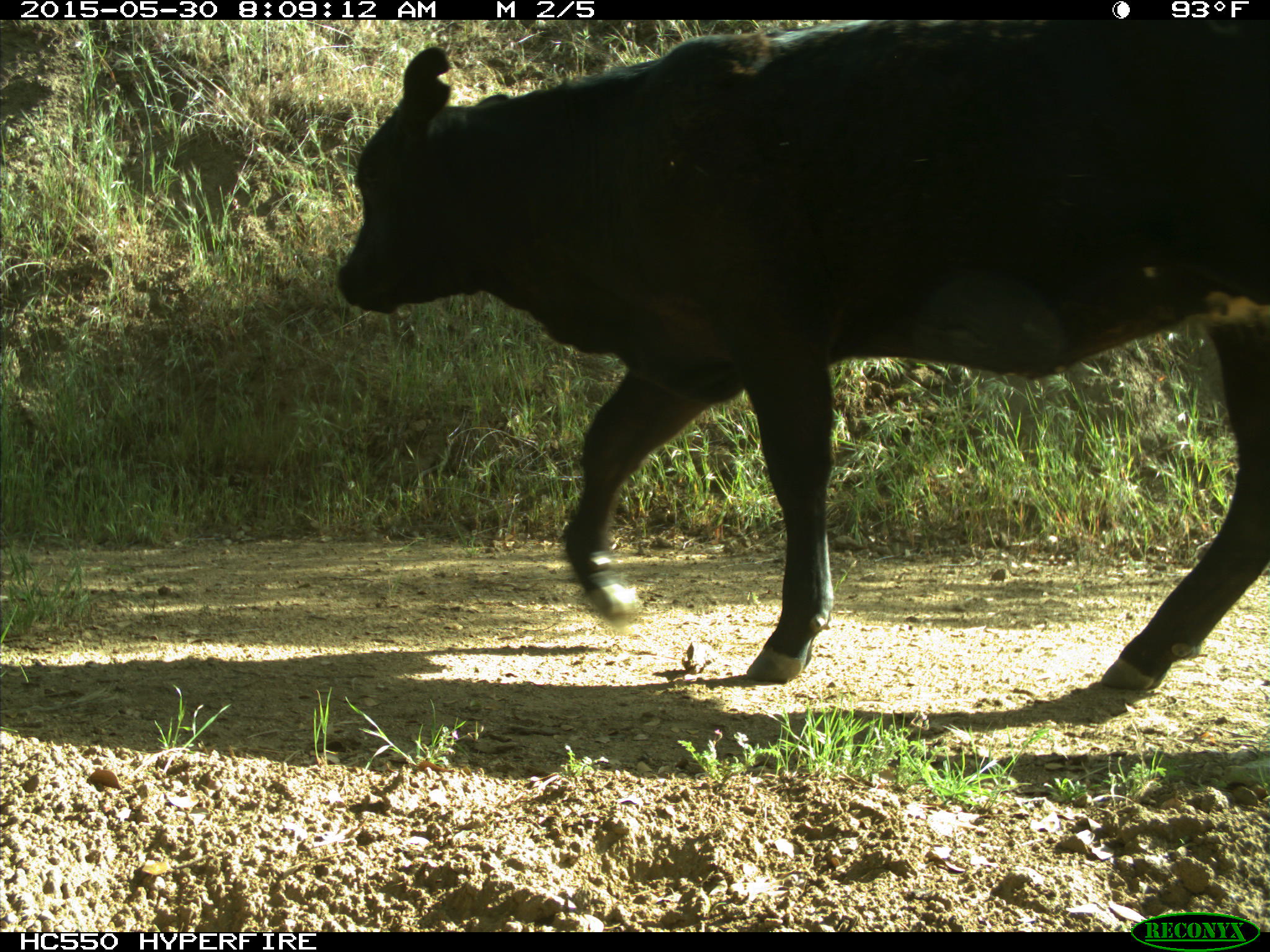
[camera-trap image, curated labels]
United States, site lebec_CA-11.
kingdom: Animalia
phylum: Chordata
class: Mammalia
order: Artiodactyla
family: Bovidae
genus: Bos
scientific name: Bos taurus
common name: domestic cow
Bos taurus (domestic cow).